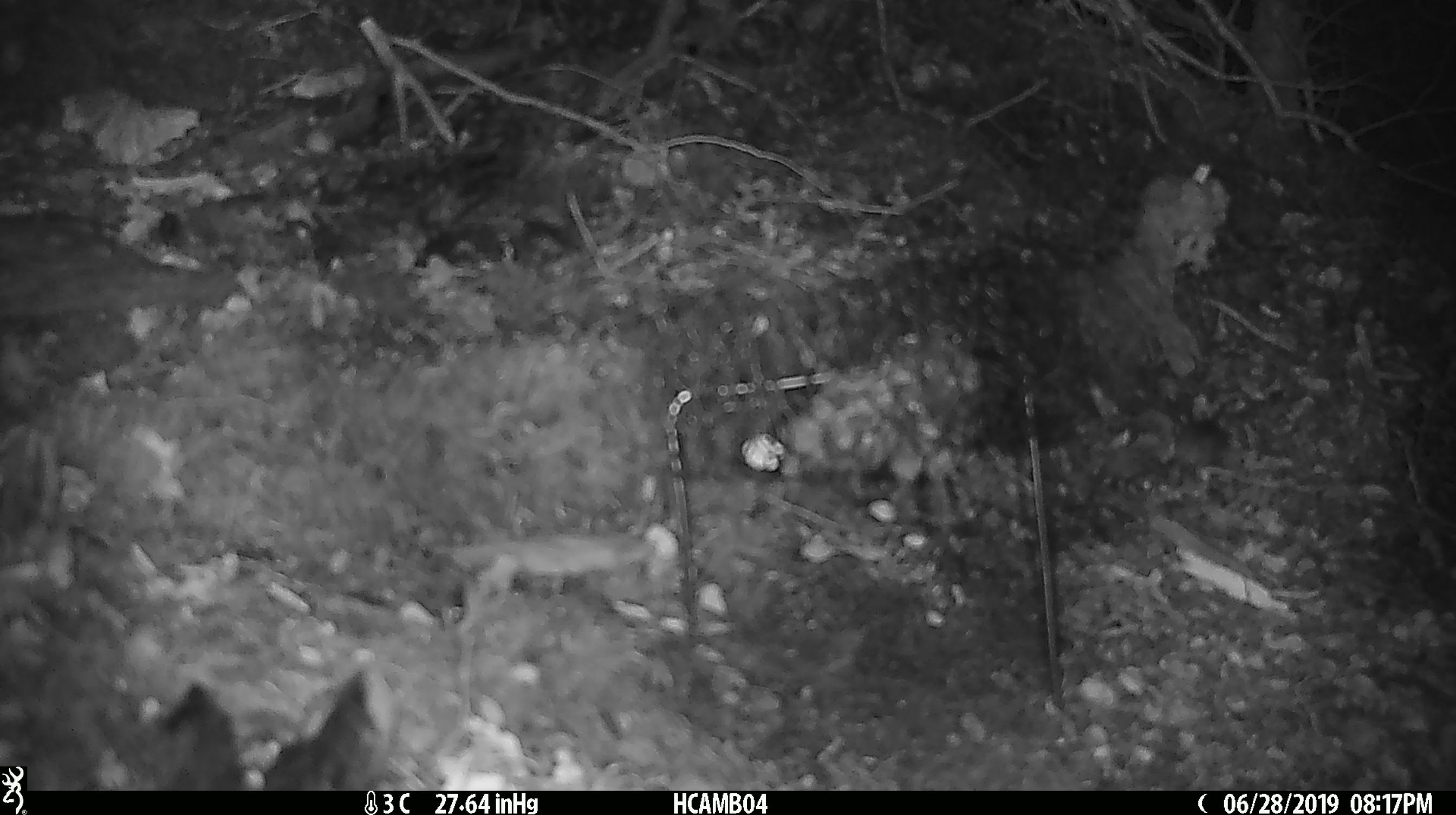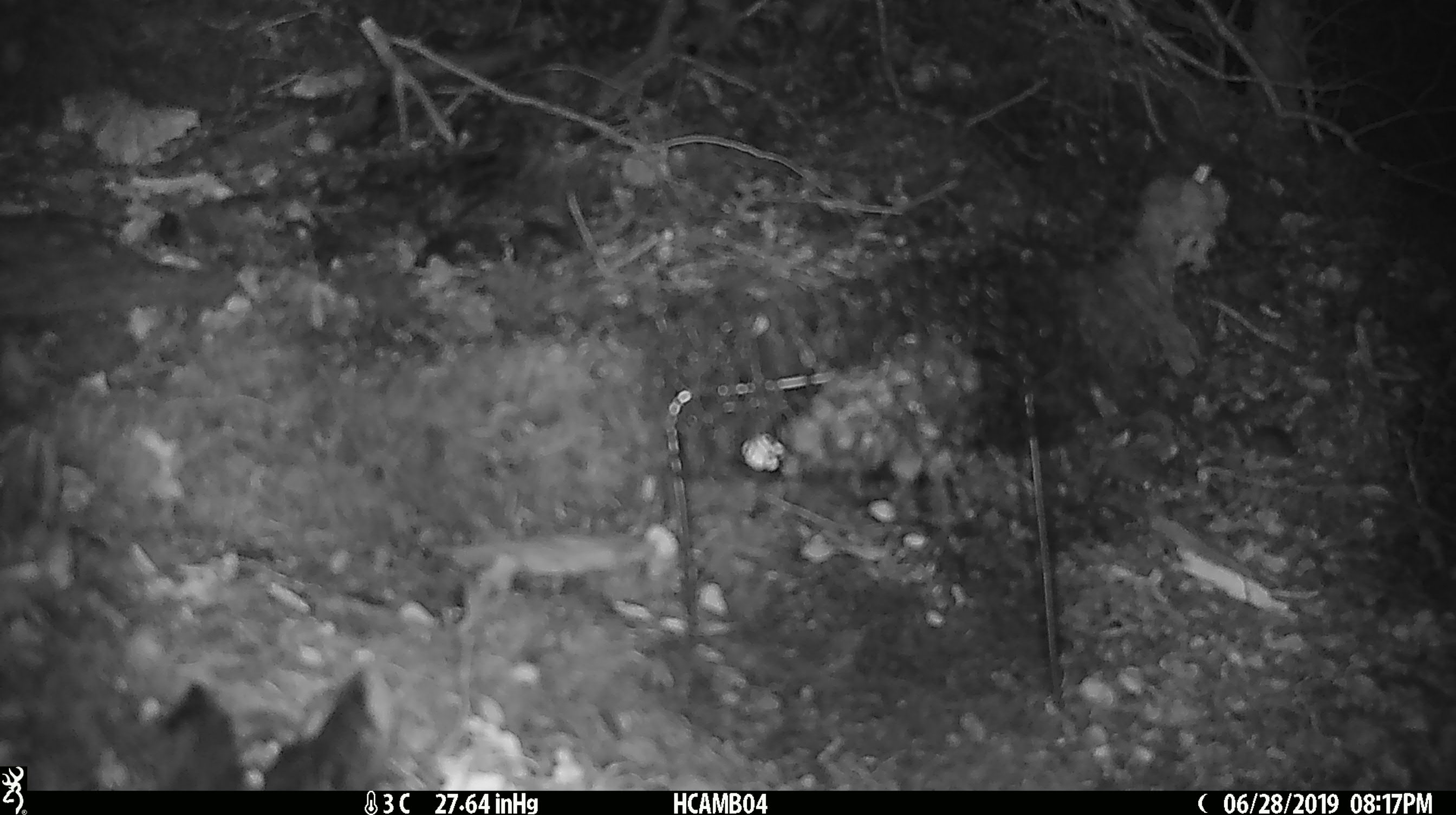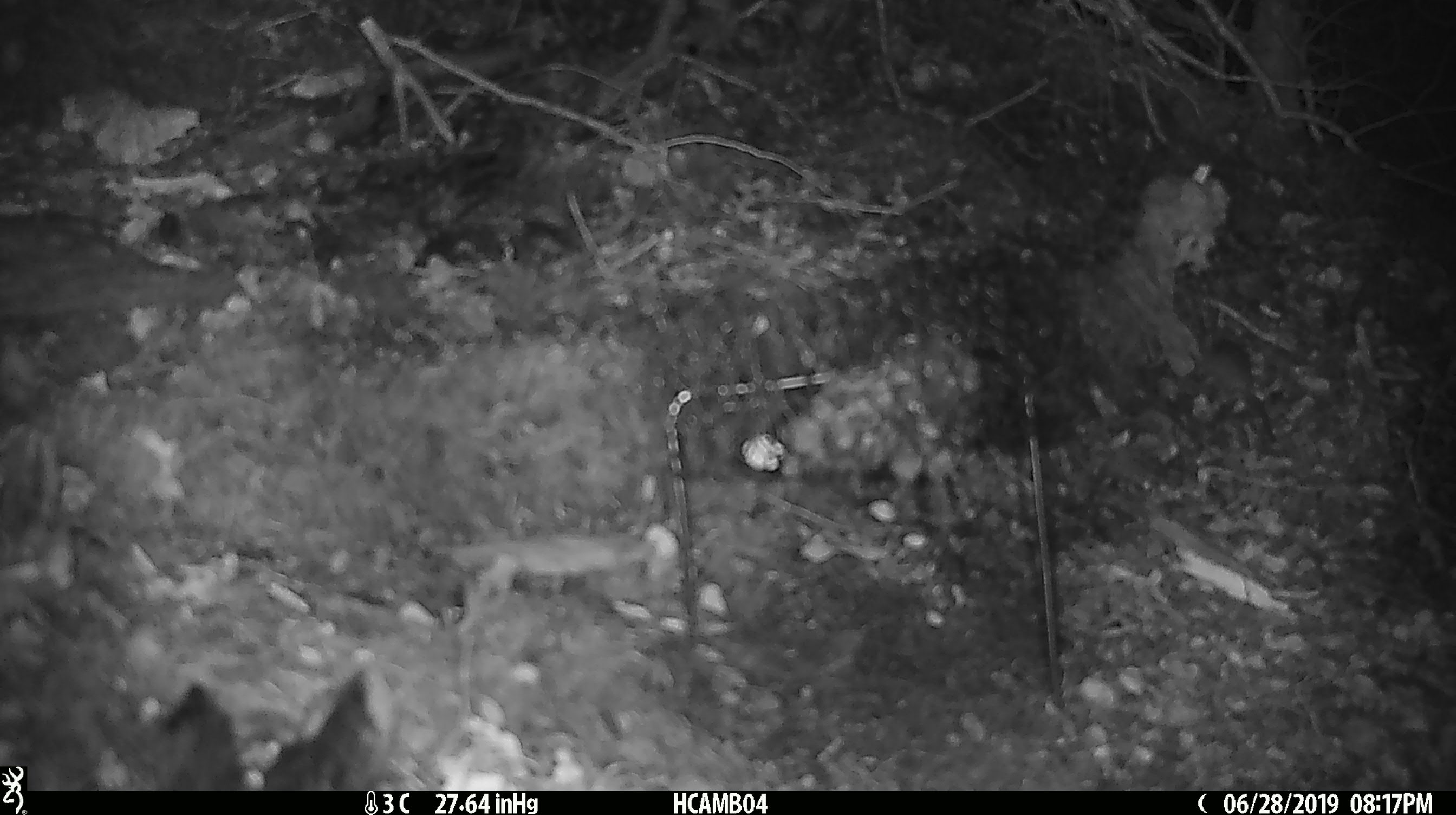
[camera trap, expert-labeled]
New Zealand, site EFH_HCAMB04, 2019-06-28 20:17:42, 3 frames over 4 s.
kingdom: Animalia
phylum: Chordata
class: Mammalia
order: Rodentia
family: Muridae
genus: Mus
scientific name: Mus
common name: mouse